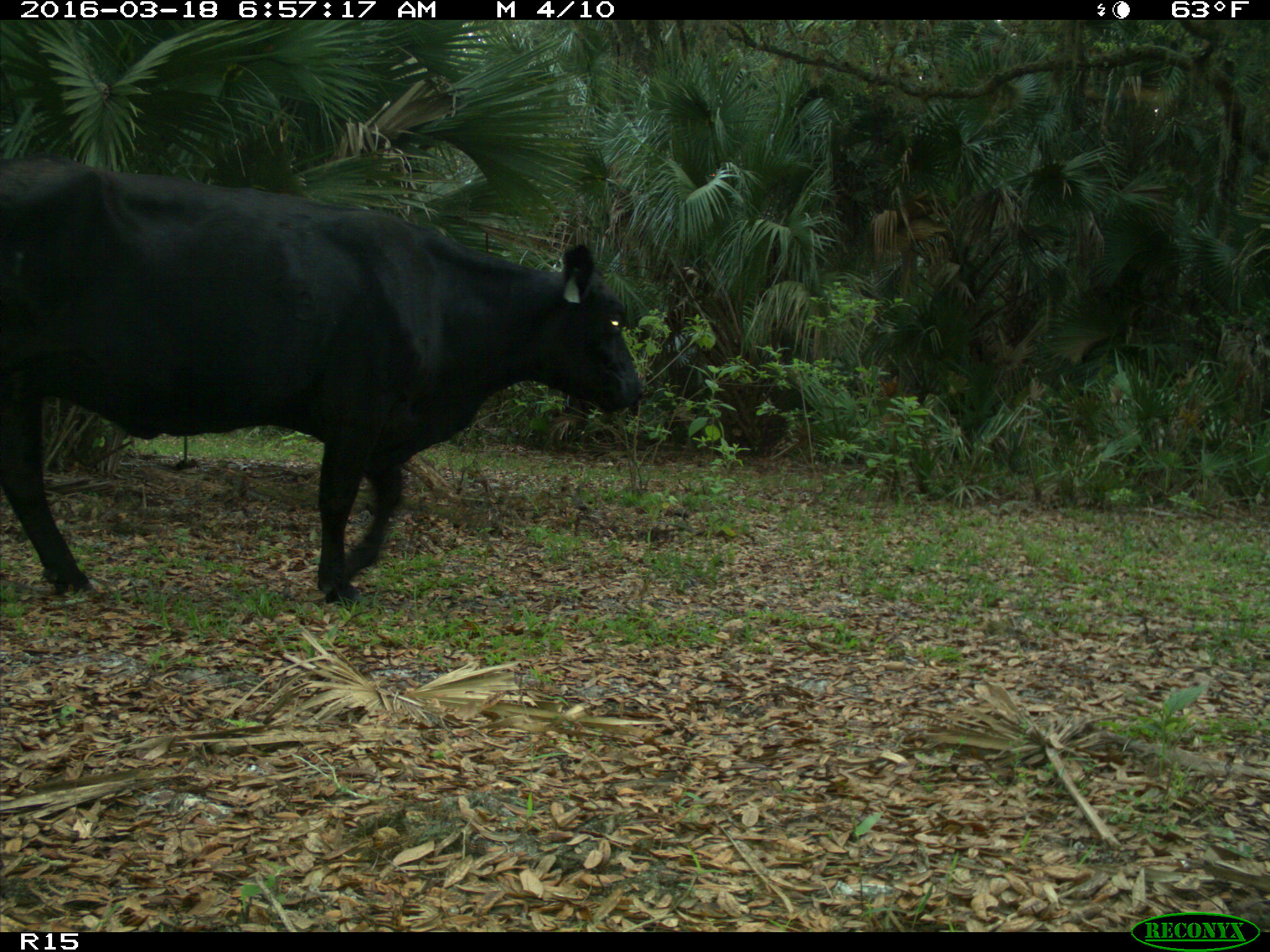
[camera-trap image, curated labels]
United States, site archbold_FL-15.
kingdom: Animalia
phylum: Chordata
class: Mammalia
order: Artiodactyla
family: Bovidae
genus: Bos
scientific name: Bos taurus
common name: domestic cow